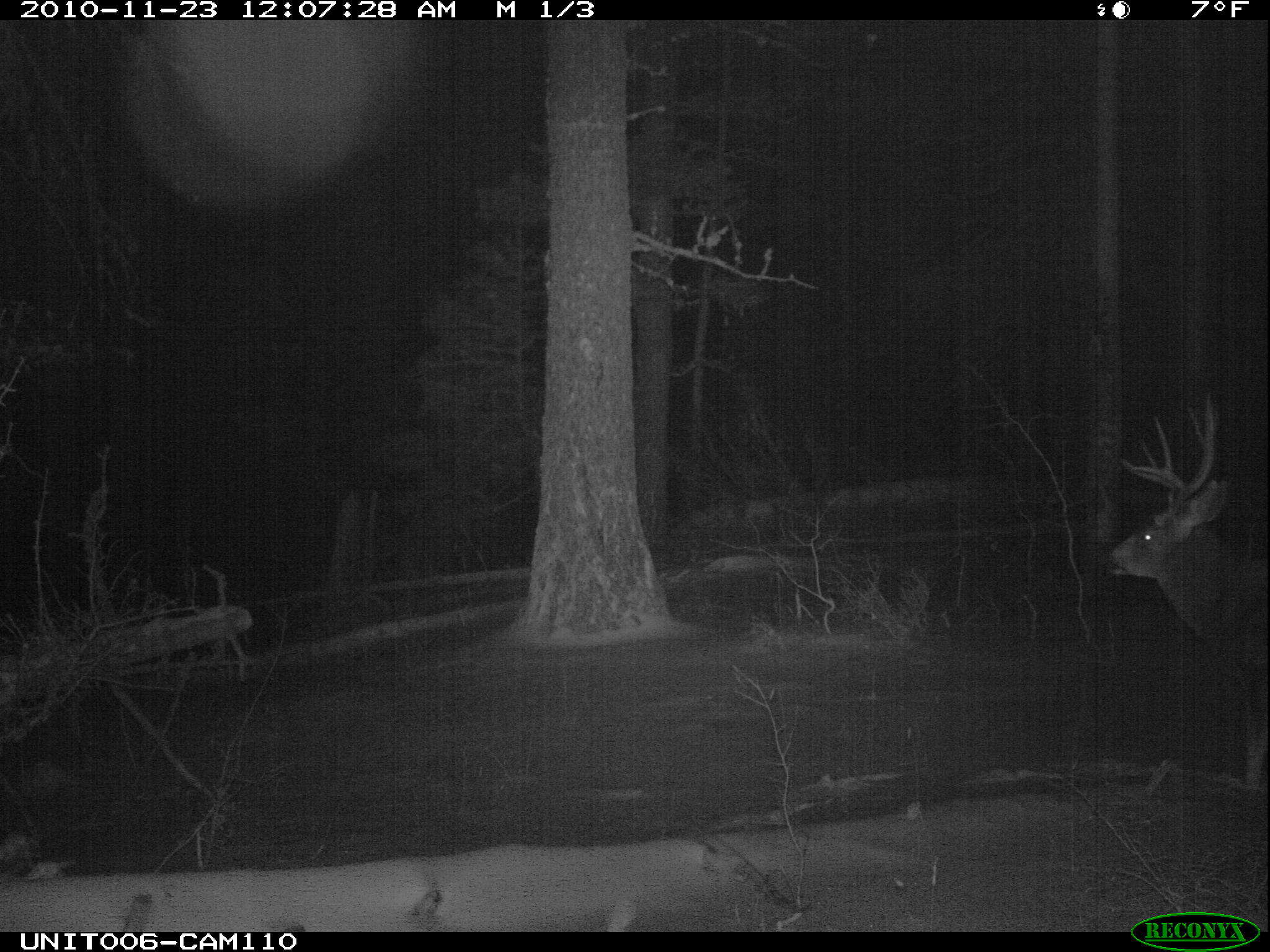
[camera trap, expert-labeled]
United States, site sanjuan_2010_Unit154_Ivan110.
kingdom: Animalia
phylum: Chordata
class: Mammalia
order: Artiodactyla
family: Cervidae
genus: Odocoileus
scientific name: Odocoileus hemionus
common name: mule deer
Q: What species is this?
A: Odocoileus hemionus (mule deer).